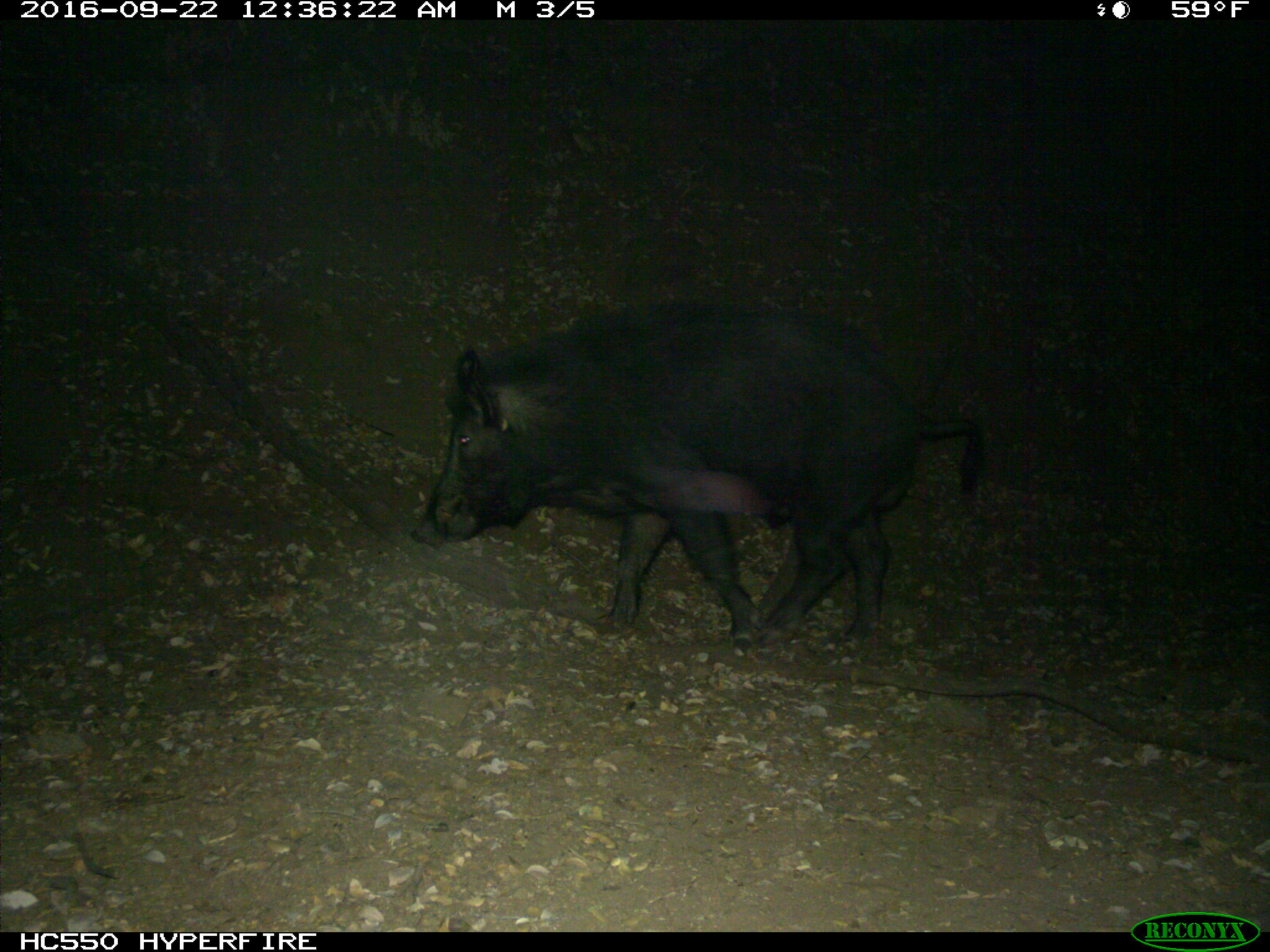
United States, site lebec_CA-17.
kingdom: Animalia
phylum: Chordata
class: Mammalia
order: Artiodactyla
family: Suidae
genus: Sus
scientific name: Sus scrofa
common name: wild boar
Sus scrofa (wild boar).